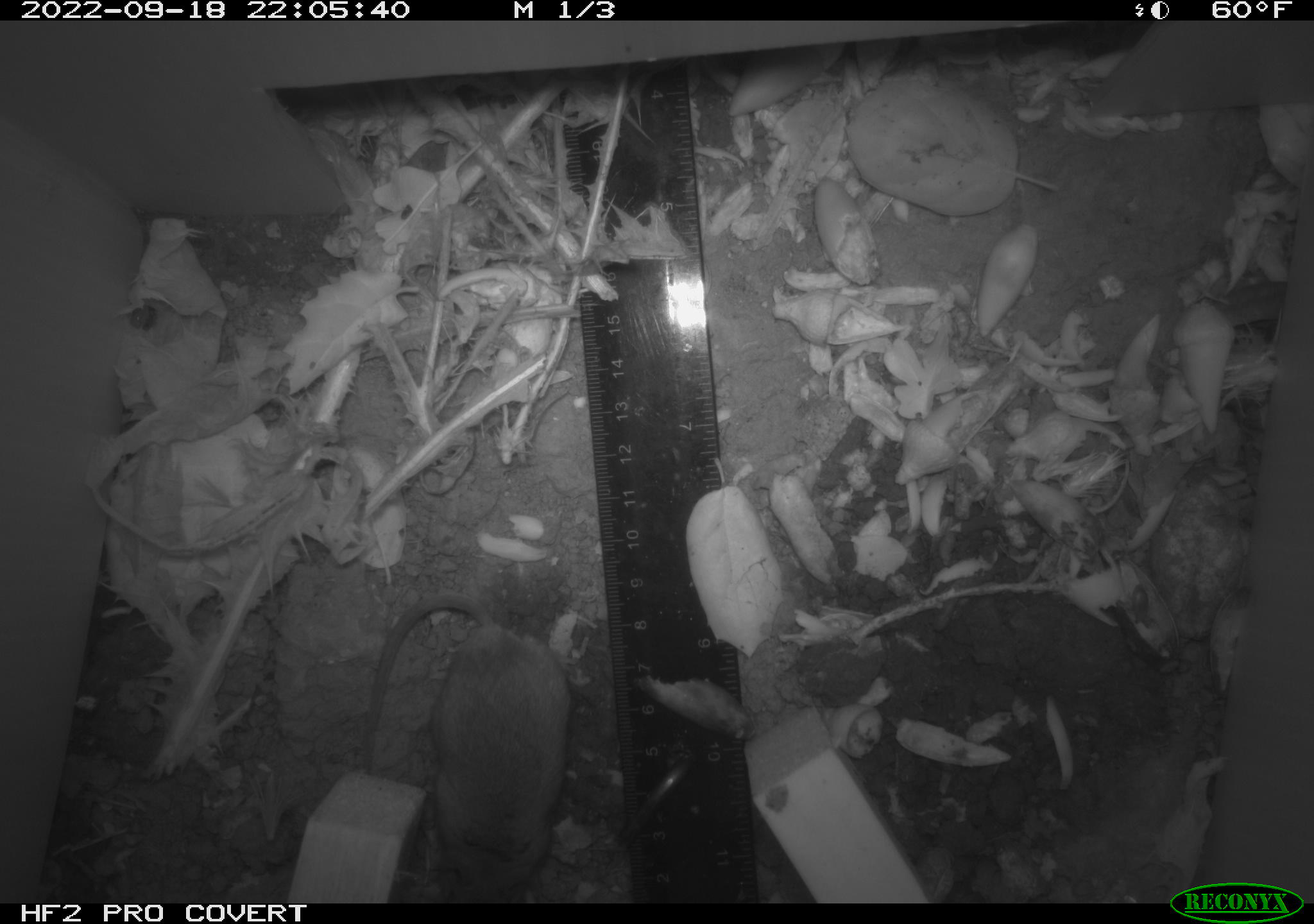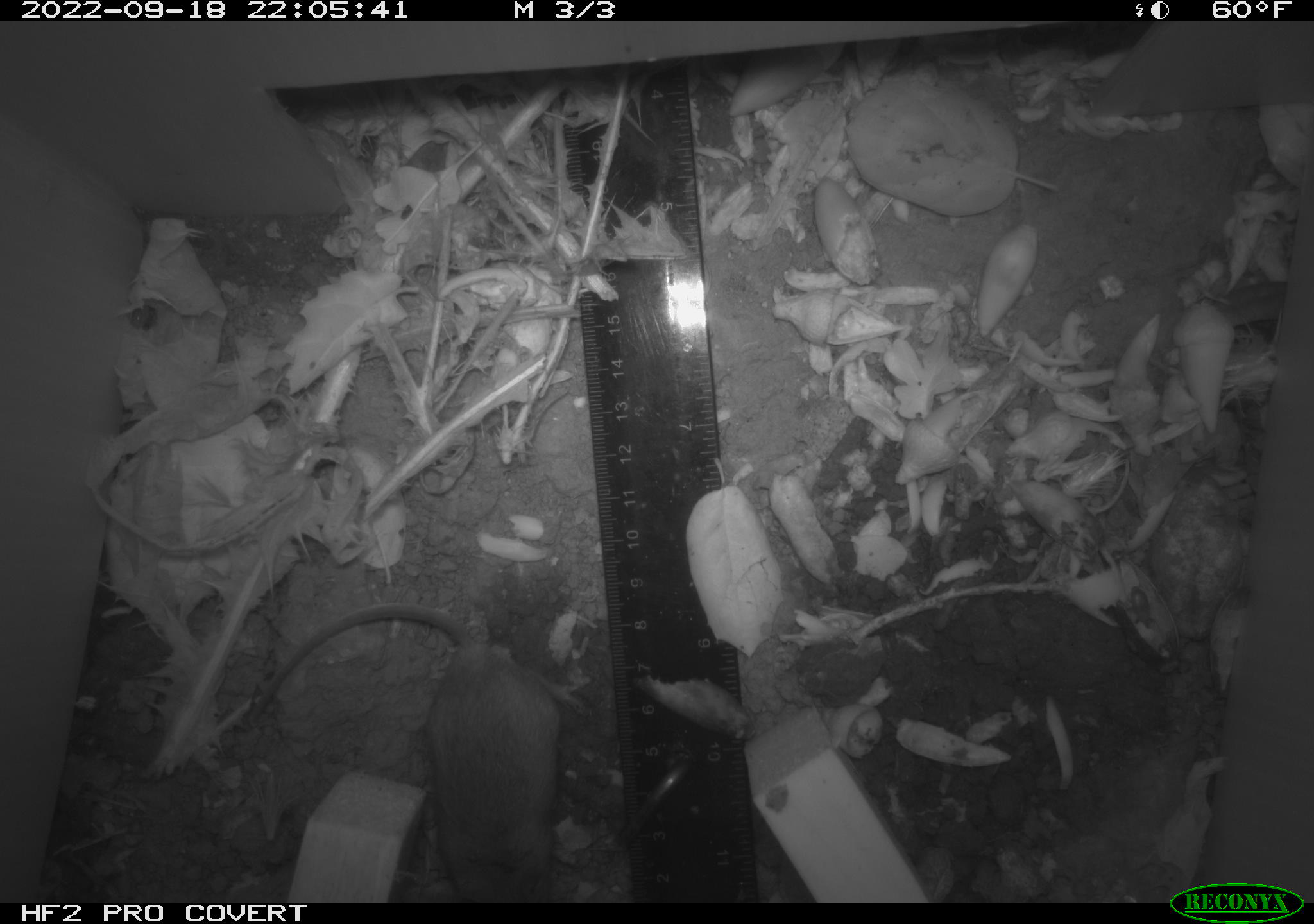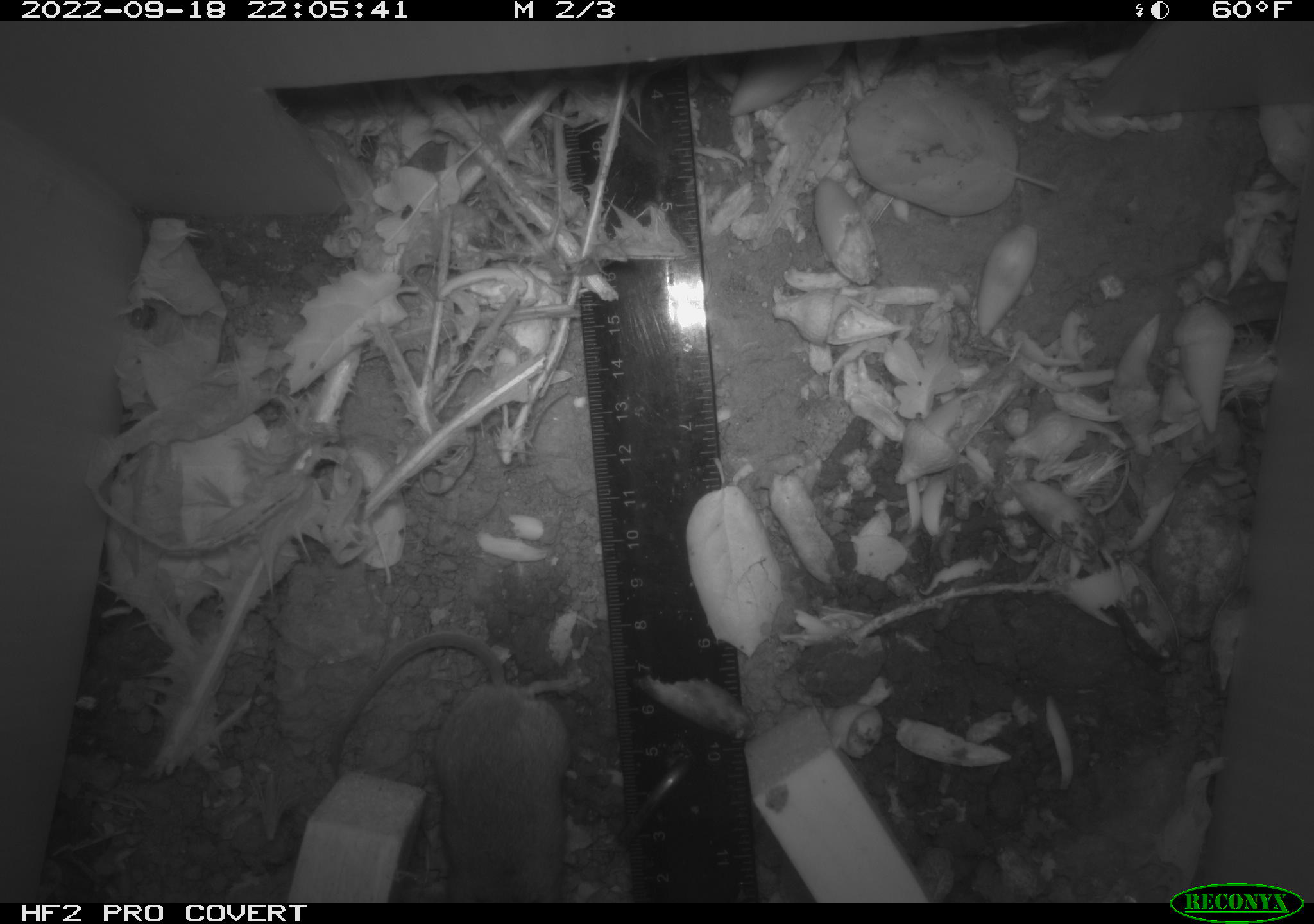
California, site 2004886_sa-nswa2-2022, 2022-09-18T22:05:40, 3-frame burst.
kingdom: Animalia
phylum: Chordata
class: Mammalia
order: Rodentia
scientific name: Rodentia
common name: mouse species